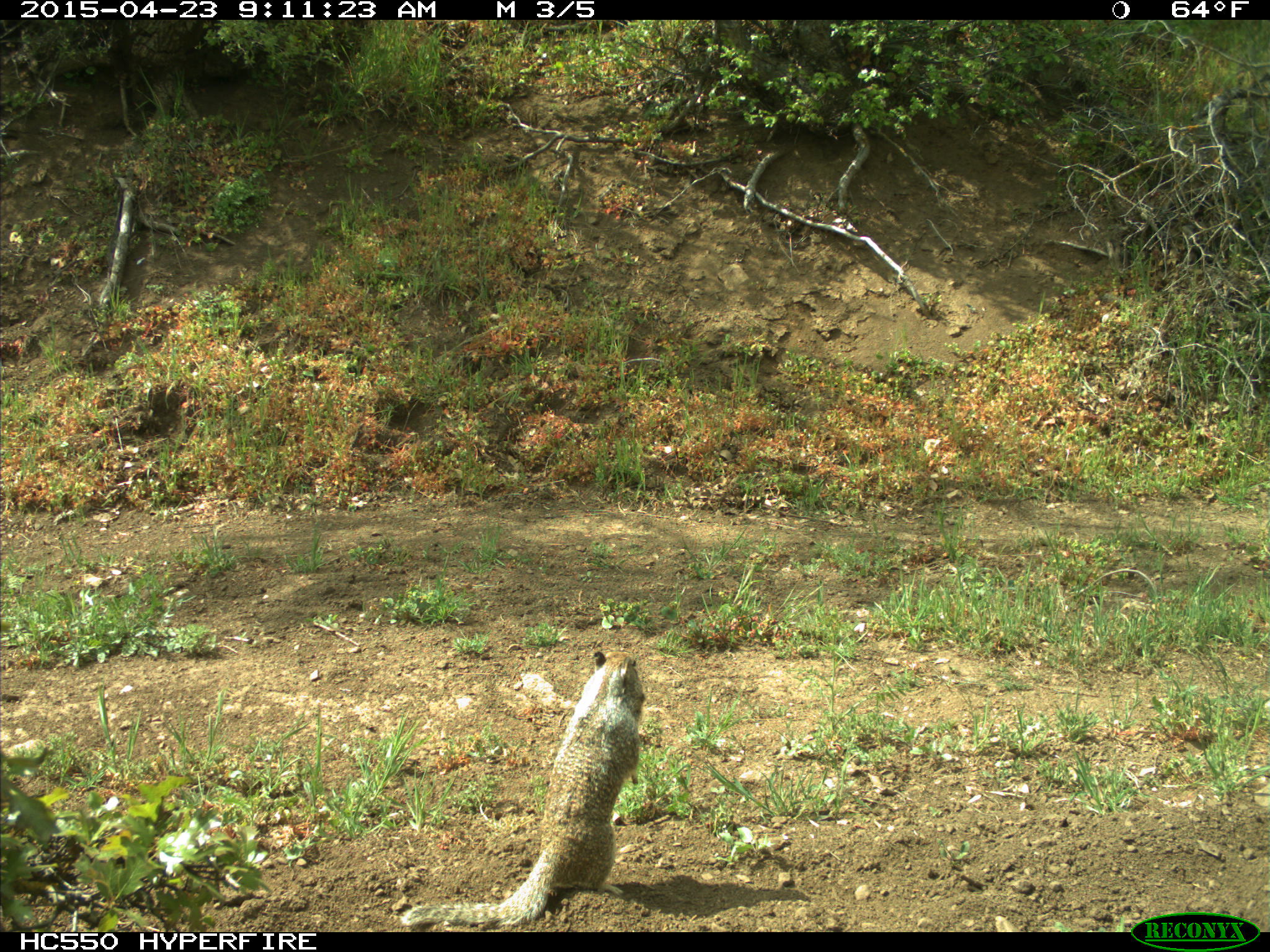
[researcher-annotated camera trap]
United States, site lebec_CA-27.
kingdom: Animalia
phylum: Chordata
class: Mammalia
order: Rodentia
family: Sciuridae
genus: Otospermophilus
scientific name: Otospermophilus beecheyi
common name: california ground squirrel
Otospermophilus beecheyi (california ground squirrel).